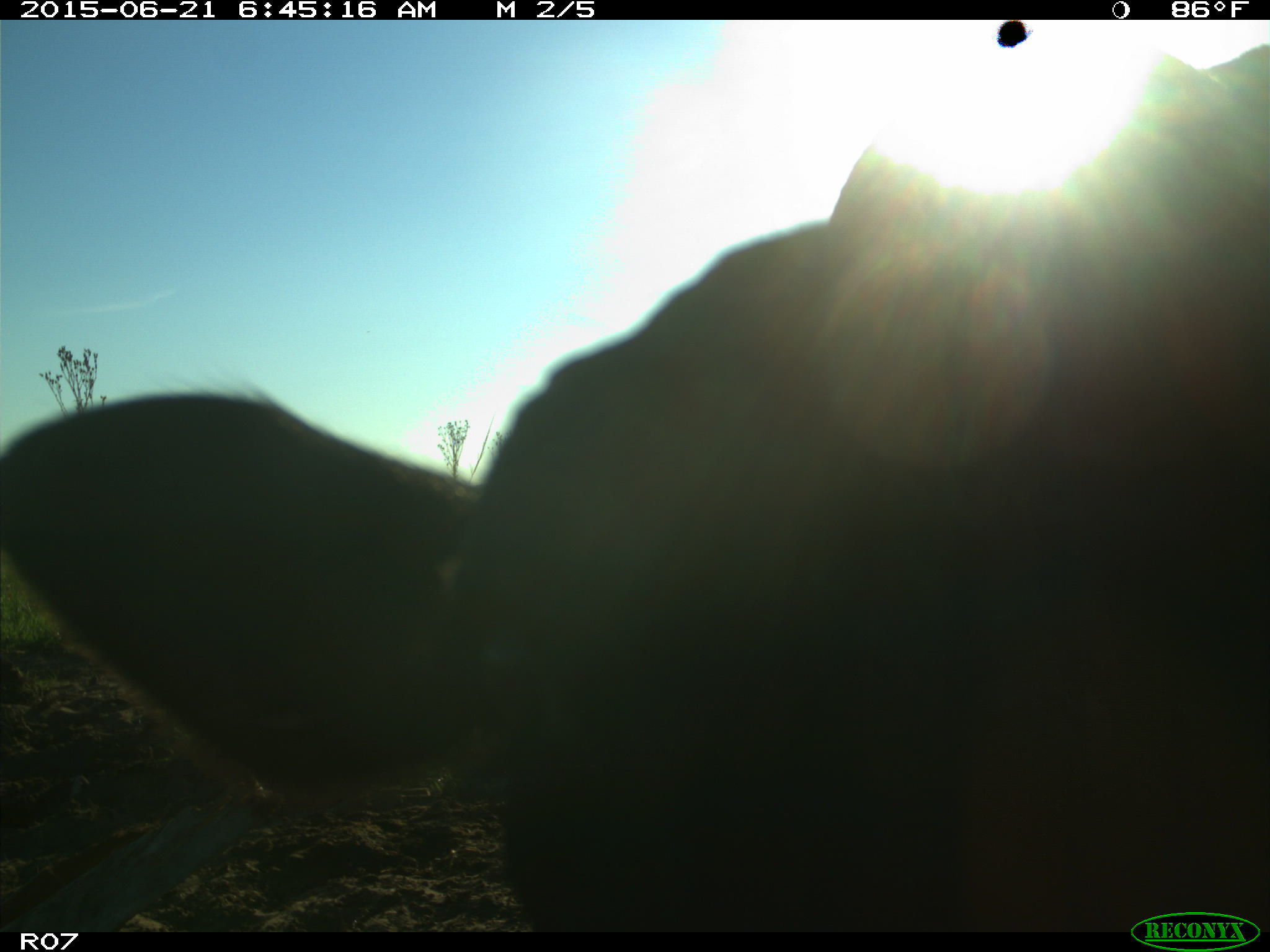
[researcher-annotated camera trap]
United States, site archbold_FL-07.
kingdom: Animalia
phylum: Chordata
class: Mammalia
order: Artiodactyla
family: Bovidae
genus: Bos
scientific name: Bos taurus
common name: domestic cow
Bos taurus (domestic cow).